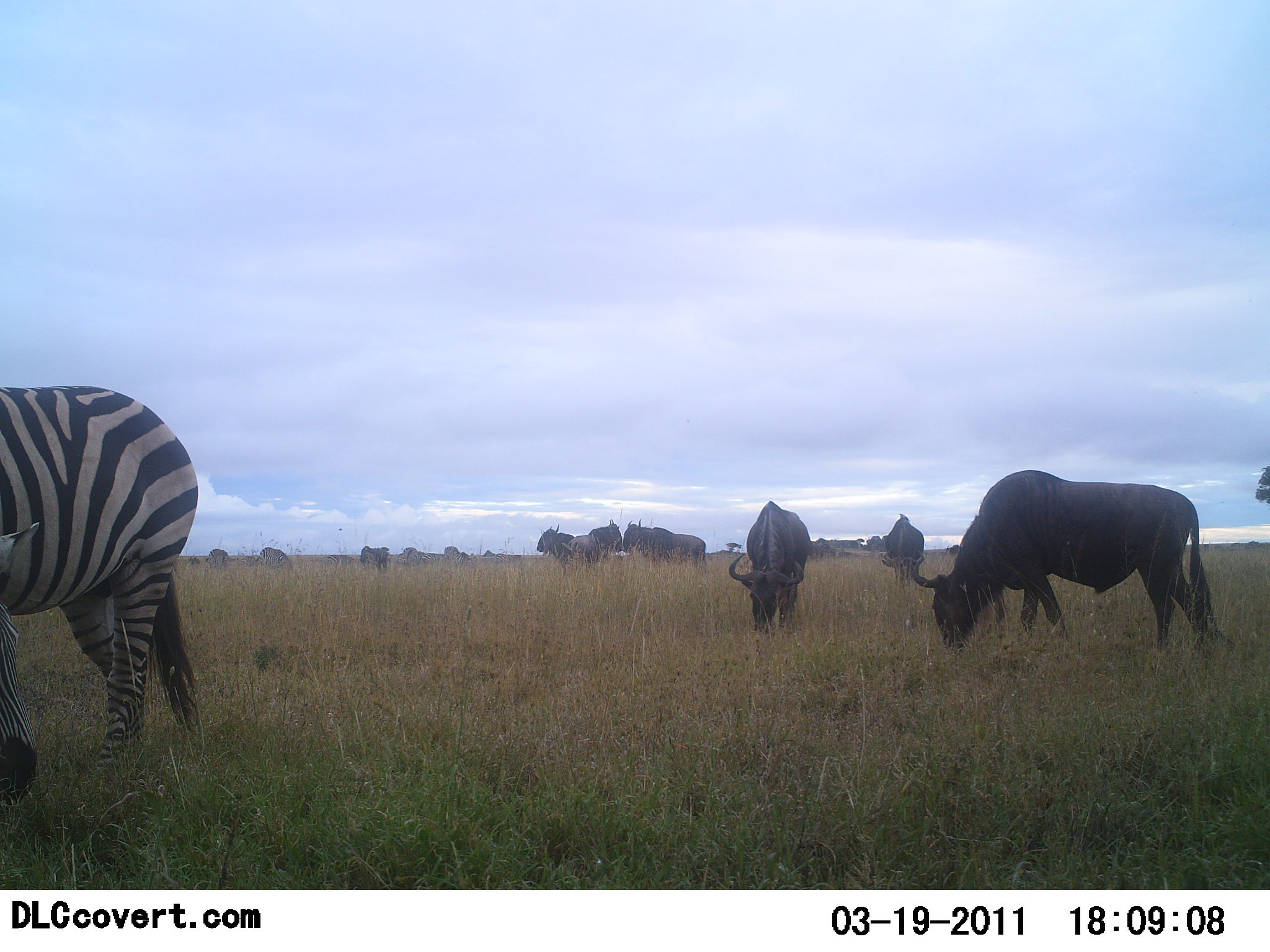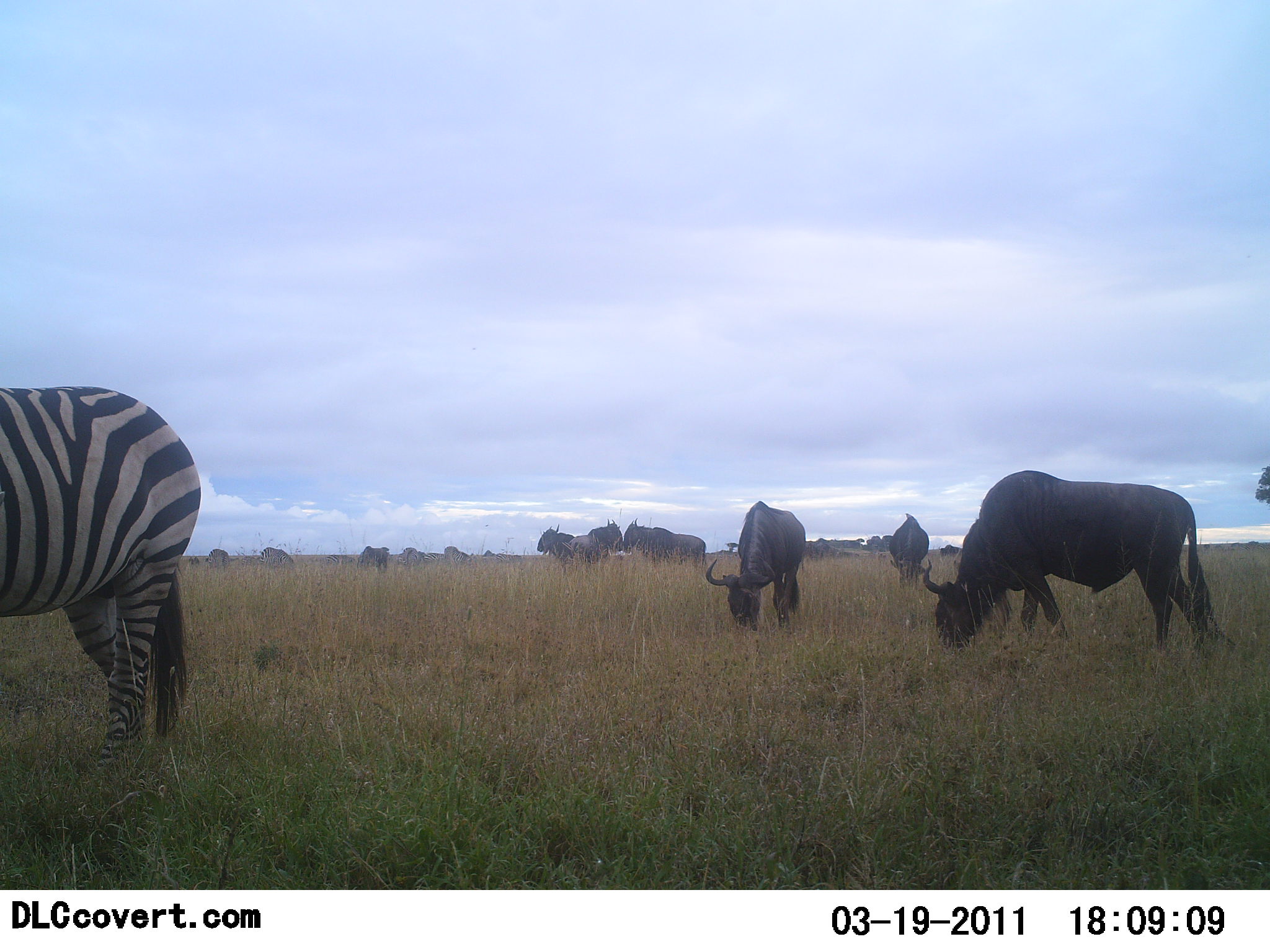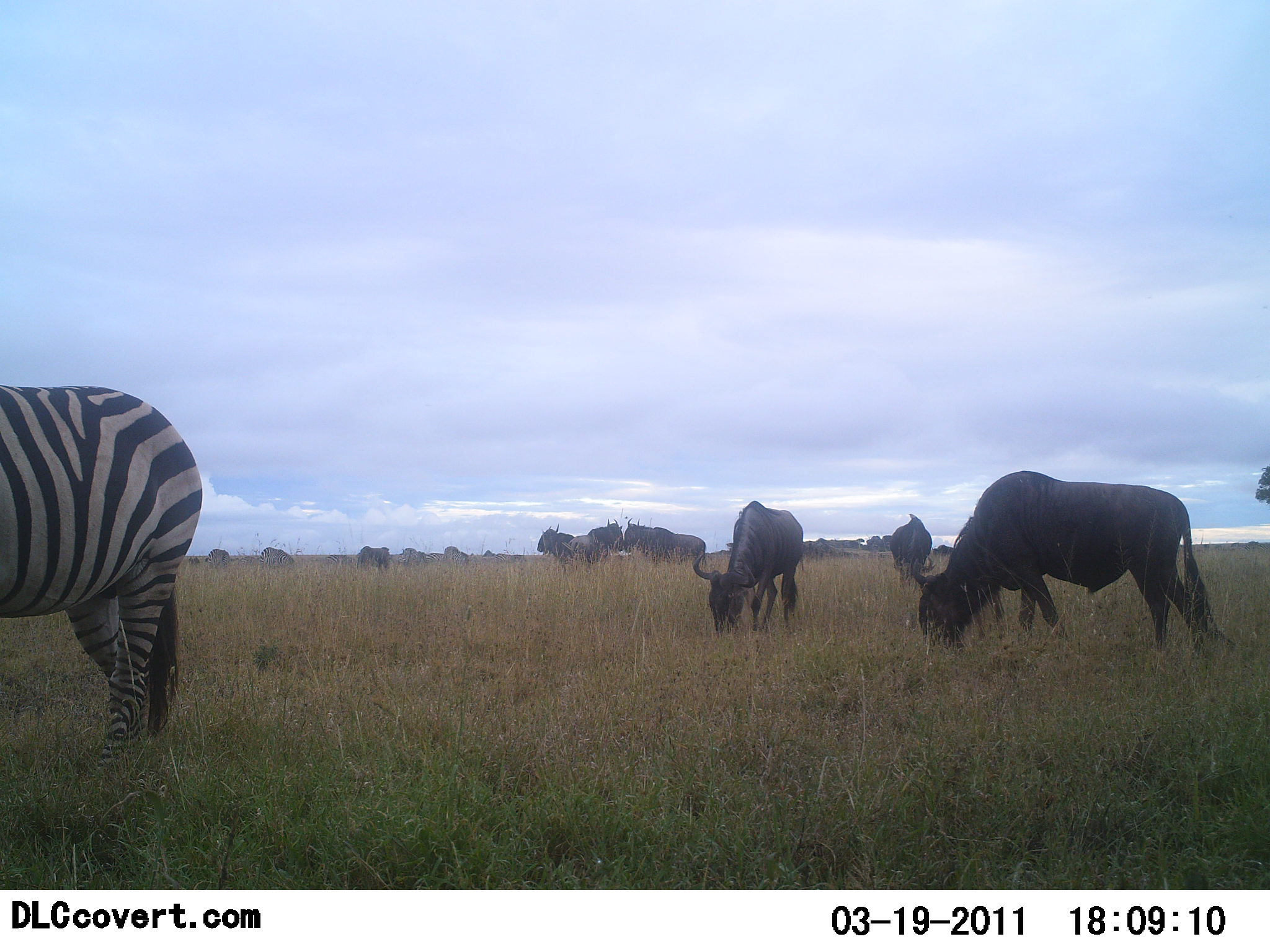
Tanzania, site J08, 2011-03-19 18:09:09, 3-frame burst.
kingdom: Animalia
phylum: Chordata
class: Mammalia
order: Artiodactyla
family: Bovidae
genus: Connochaetes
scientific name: Connochaetes taurinus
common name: blue wildebeest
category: wildebeest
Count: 10.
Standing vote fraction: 54%.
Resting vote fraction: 0%.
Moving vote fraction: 8%.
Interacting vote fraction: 0%.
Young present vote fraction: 0%.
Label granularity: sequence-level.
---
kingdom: Animalia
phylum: Chordata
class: Mammalia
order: Perissodactyla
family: Equidae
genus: Equus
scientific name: Equus quagga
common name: plains zebra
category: zebra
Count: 1.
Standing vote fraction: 36%.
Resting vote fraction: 0%.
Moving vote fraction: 9%.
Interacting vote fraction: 0%.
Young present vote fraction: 0%.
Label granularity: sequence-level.